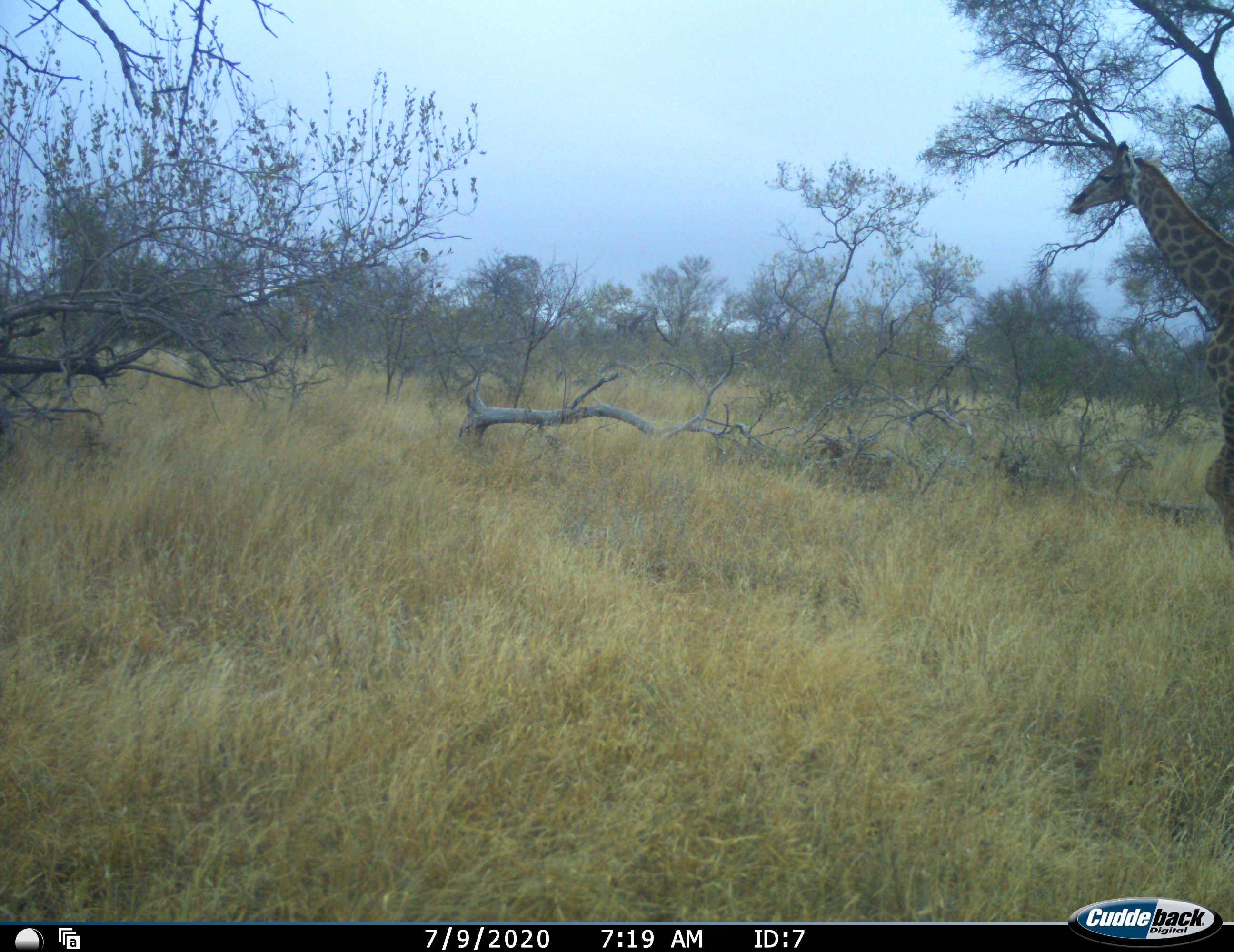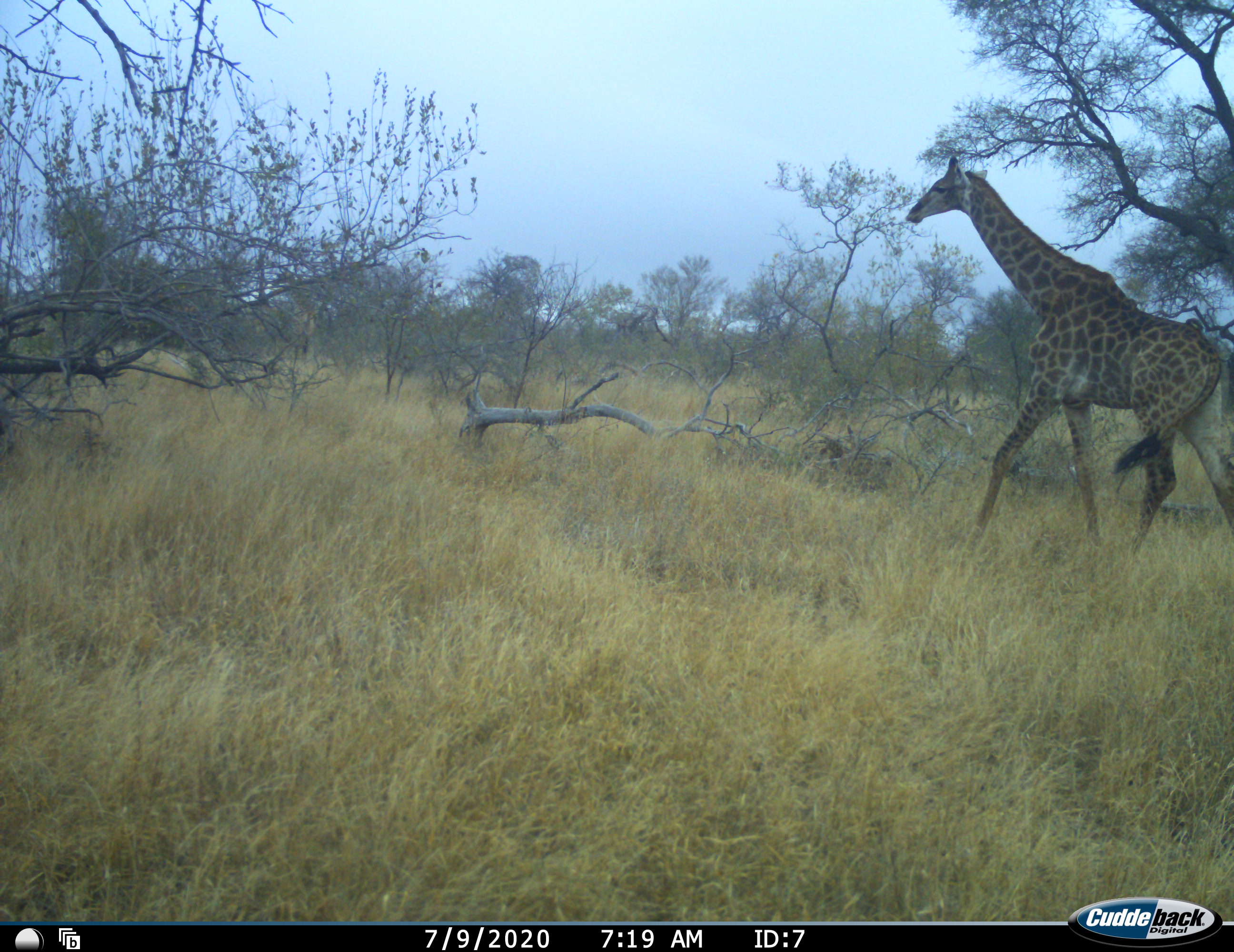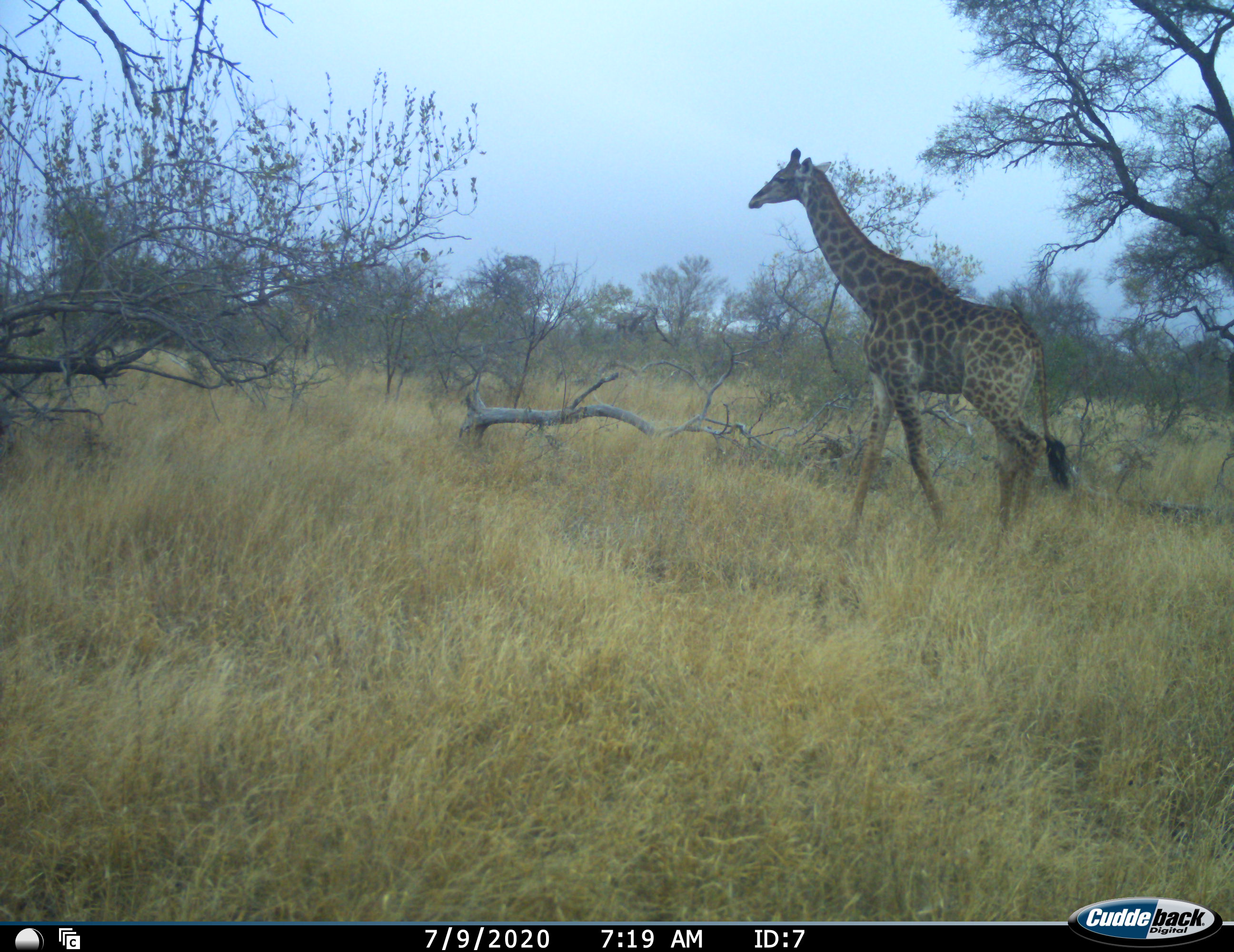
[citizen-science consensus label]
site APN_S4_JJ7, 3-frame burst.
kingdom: Animalia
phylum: Chordata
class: Mammalia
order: Artiodactyla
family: Giraffidae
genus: Giraffa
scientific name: Giraffa camelopardalis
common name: giraffe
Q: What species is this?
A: Giraffe (Giraffa camelopardalis).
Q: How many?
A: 1.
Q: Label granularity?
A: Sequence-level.